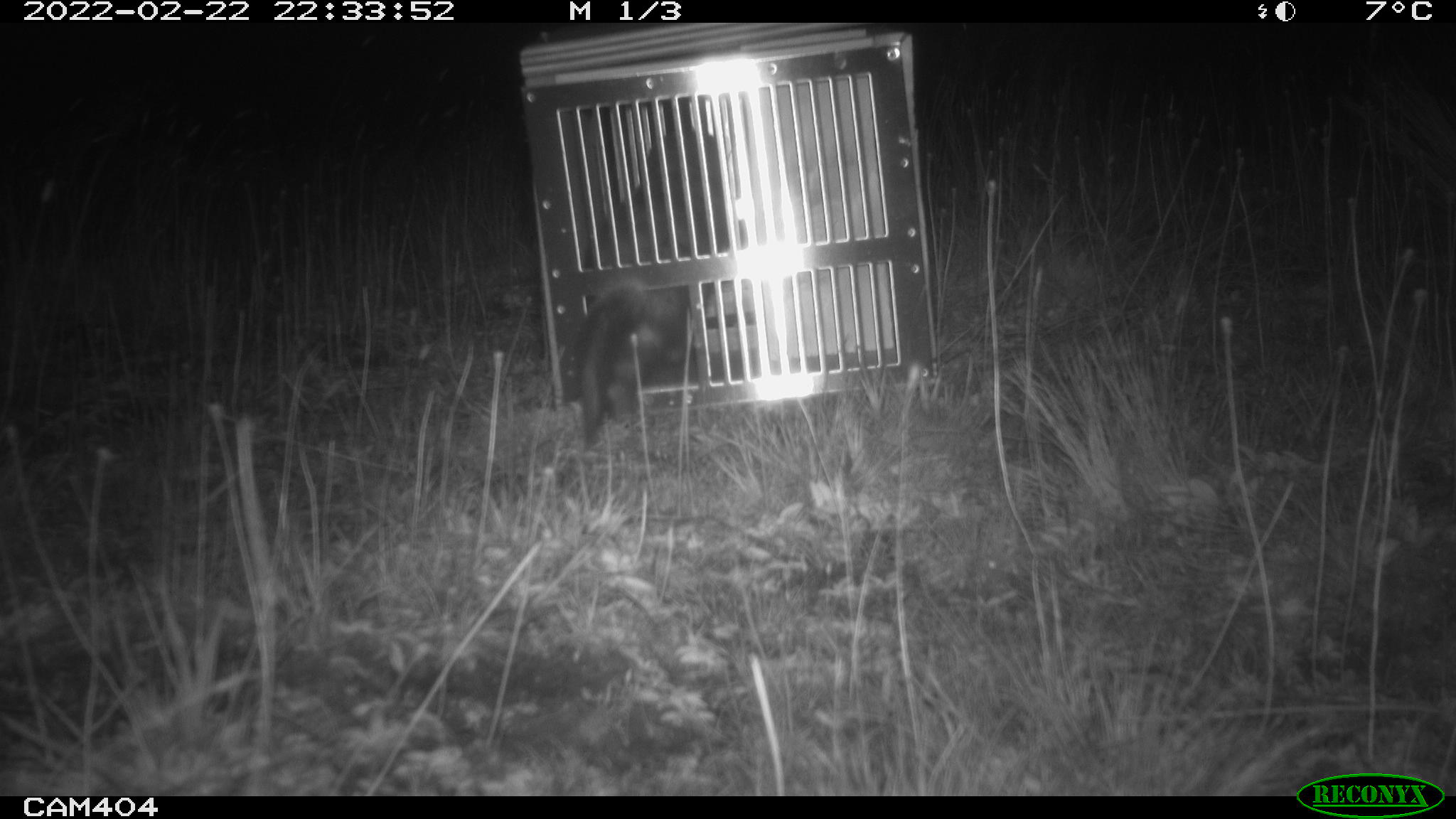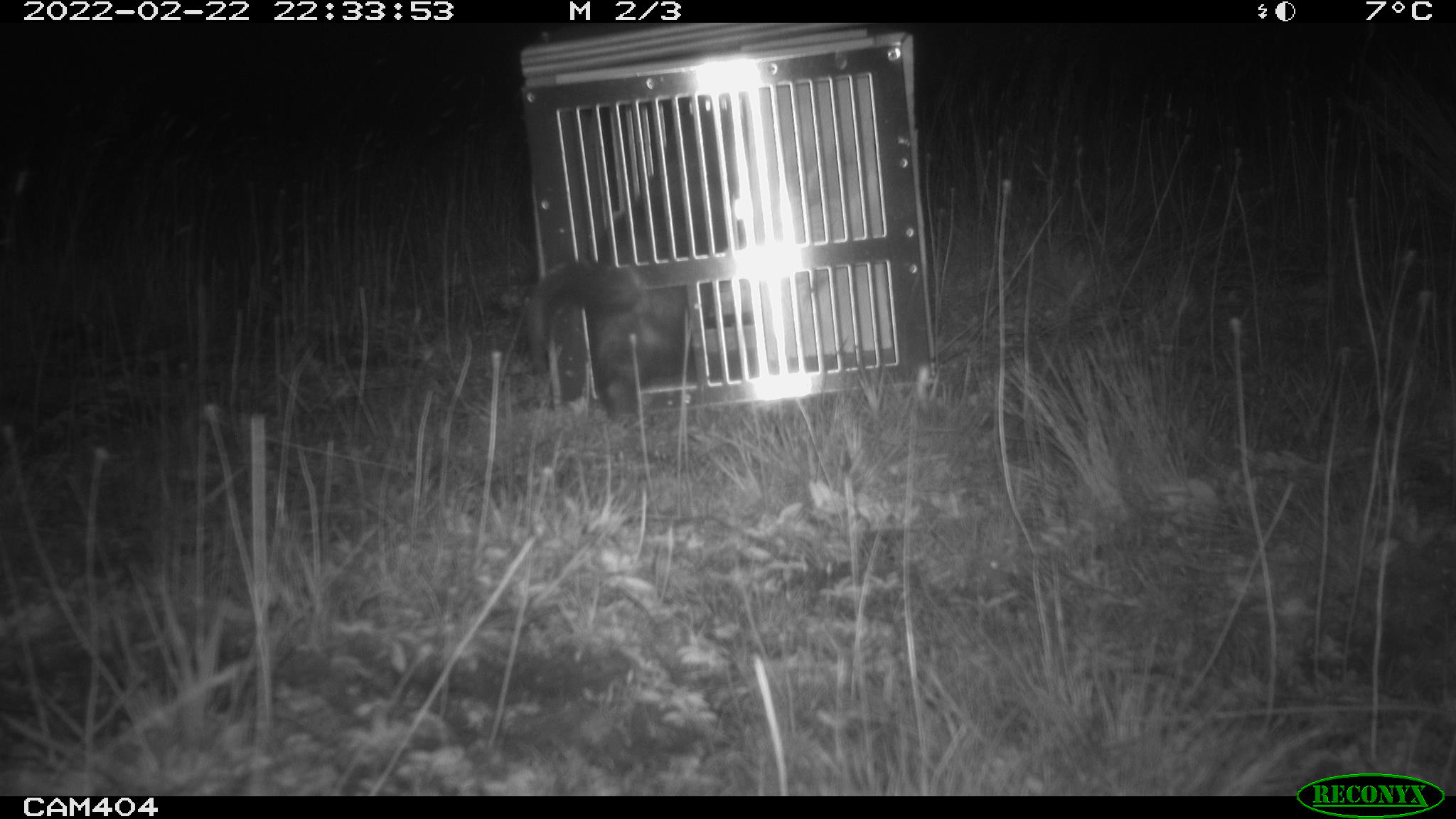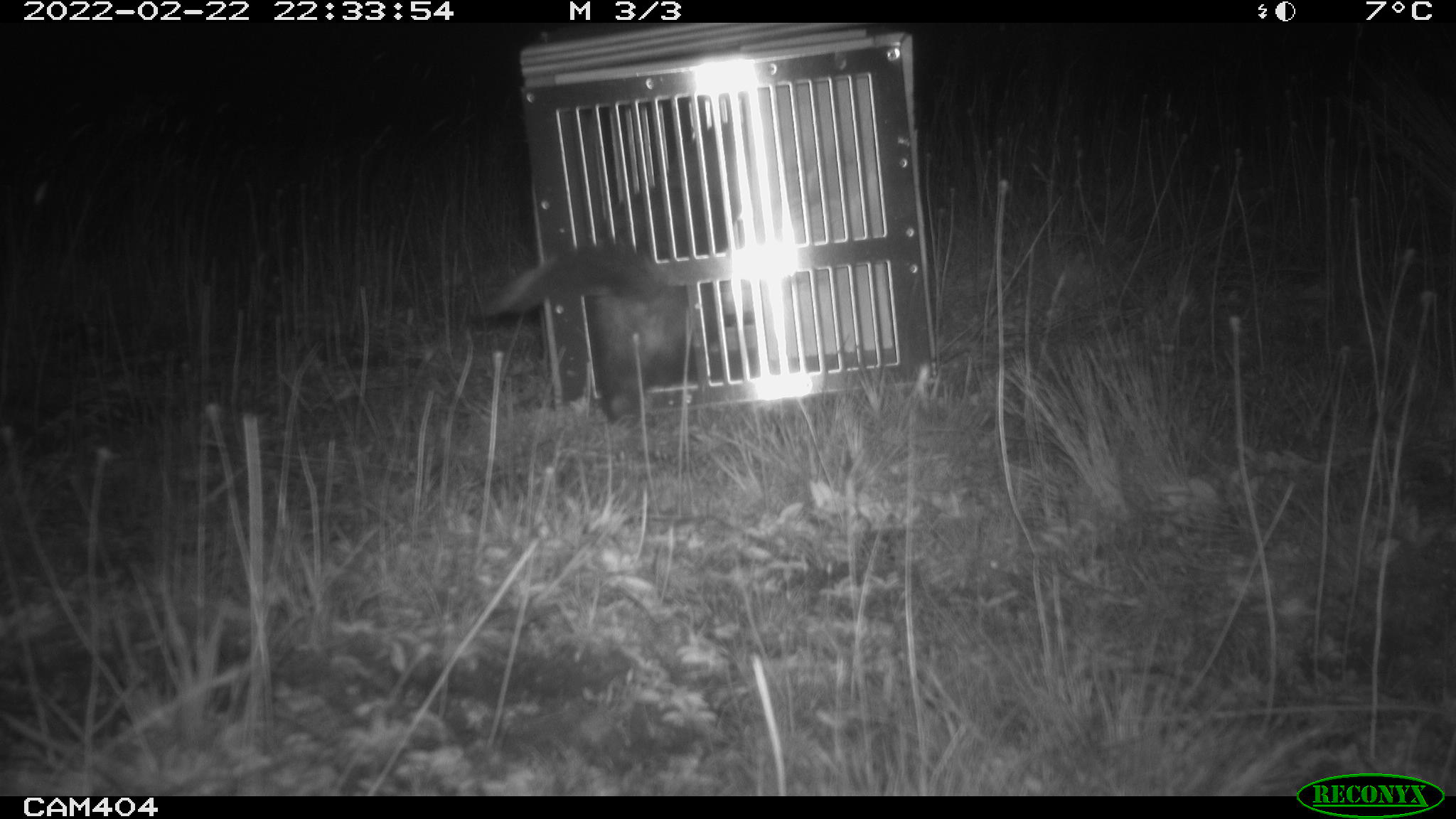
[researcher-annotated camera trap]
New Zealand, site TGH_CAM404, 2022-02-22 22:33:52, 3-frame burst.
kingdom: Animalia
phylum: Chordata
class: Mammalia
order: Carnivora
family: Mustelidae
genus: Mustela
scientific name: Mustela furo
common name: ferret